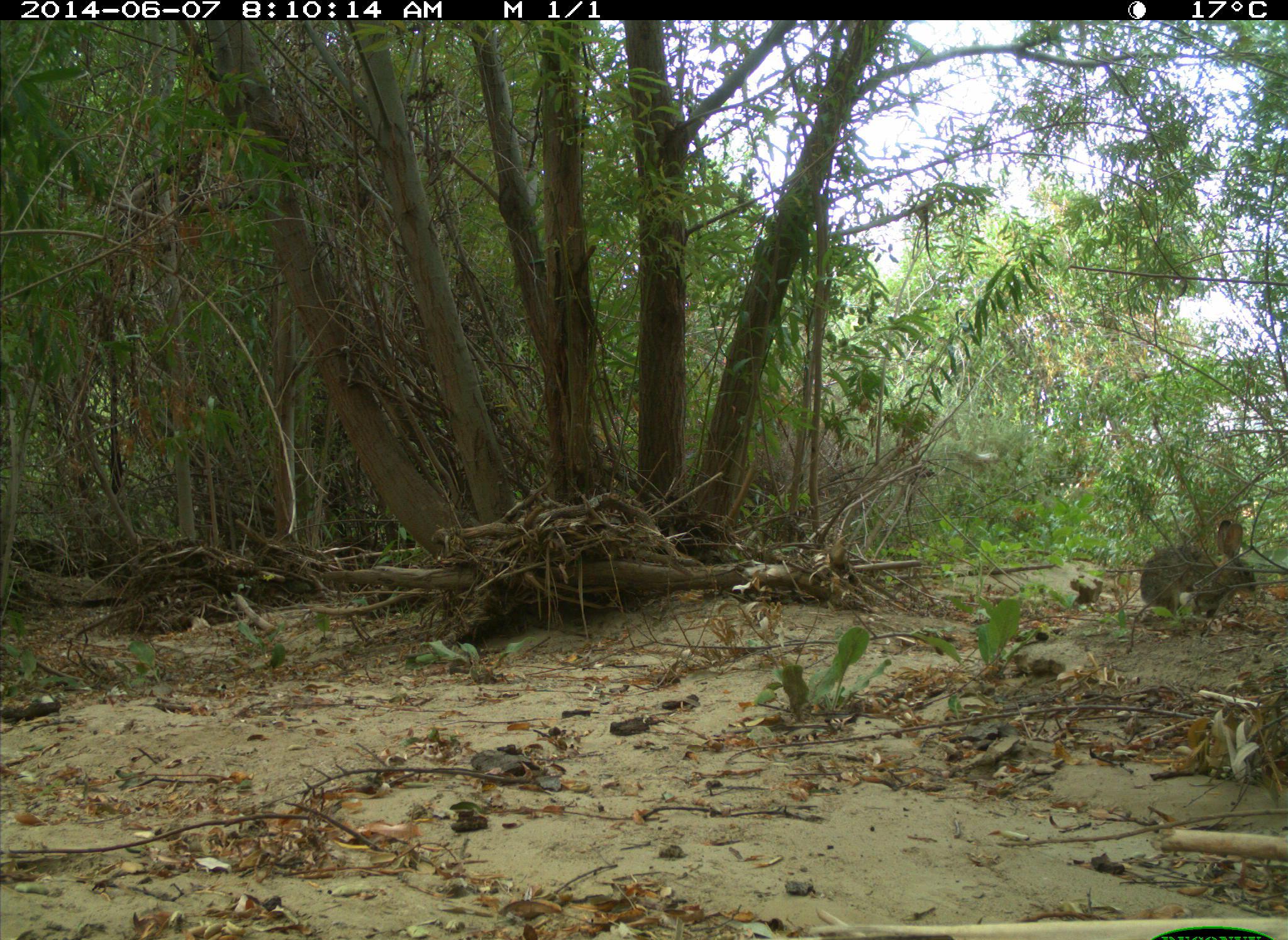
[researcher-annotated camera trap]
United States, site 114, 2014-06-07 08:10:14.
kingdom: Animalia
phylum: Chordata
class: Mammalia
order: Lagomorpha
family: Leporidae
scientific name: Leporidae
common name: rabbits and hares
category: rabbit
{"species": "rabbit (rabbits and hares) (Leporidae)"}